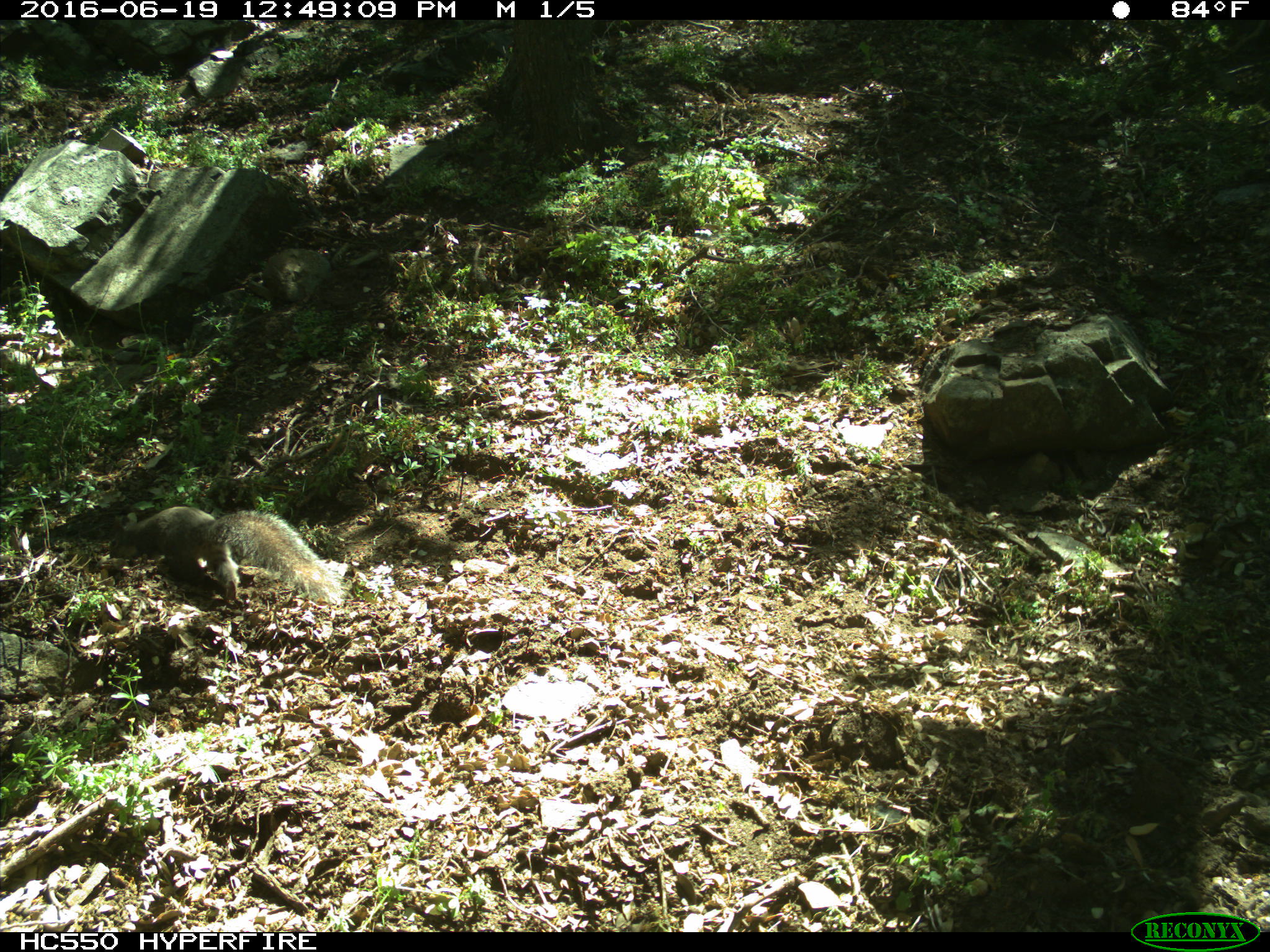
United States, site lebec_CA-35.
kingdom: Animalia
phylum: Chordata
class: Mammalia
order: Rodentia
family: Sciuridae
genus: Otospermophilus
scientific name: Otospermophilus beecheyi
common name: california ground squirrel